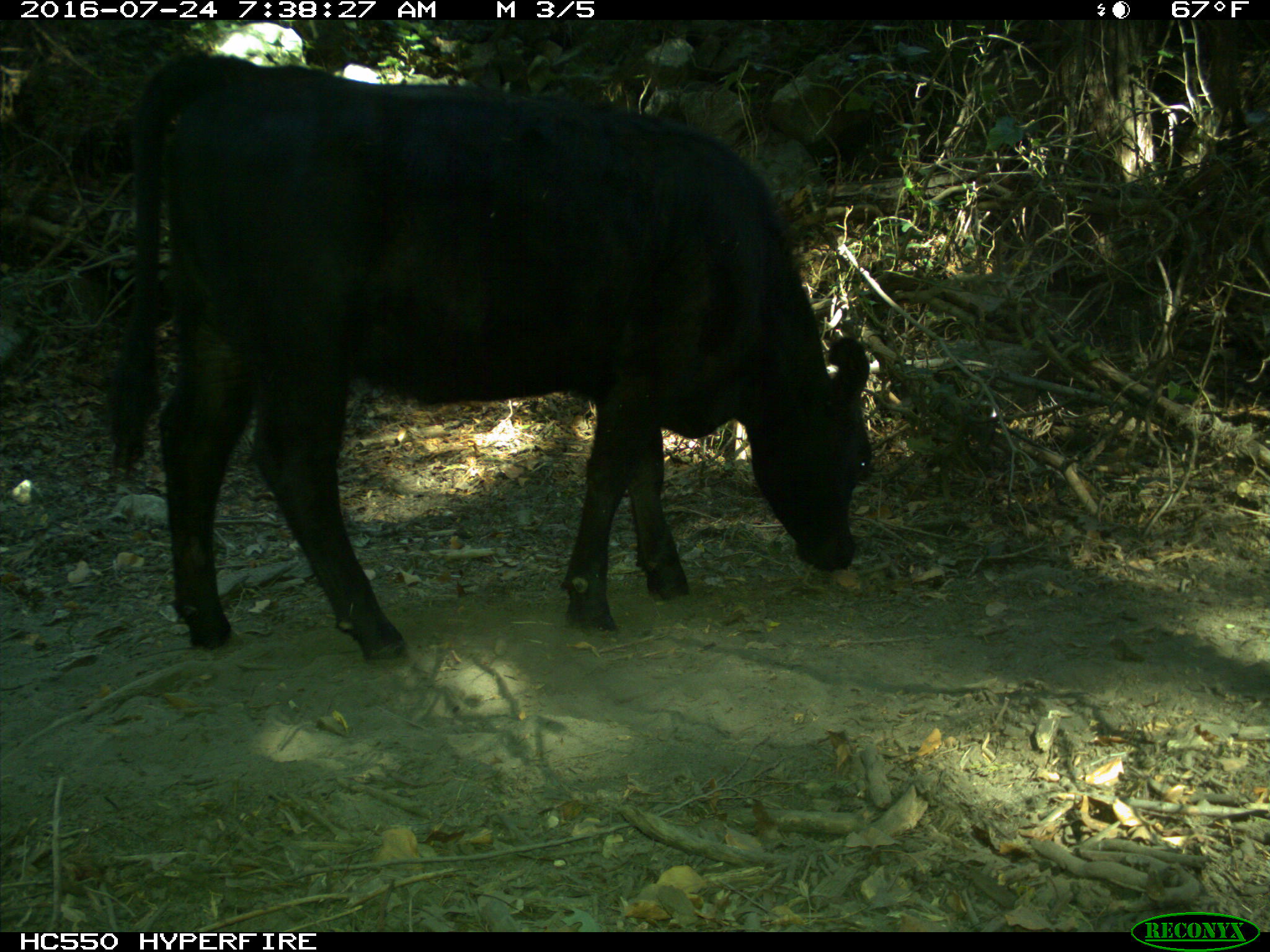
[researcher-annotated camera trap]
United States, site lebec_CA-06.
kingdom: Animalia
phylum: Chordata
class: Mammalia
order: Artiodactyla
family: Bovidae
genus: Bos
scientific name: Bos taurus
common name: domestic cow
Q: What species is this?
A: Bos taurus (domestic cow).